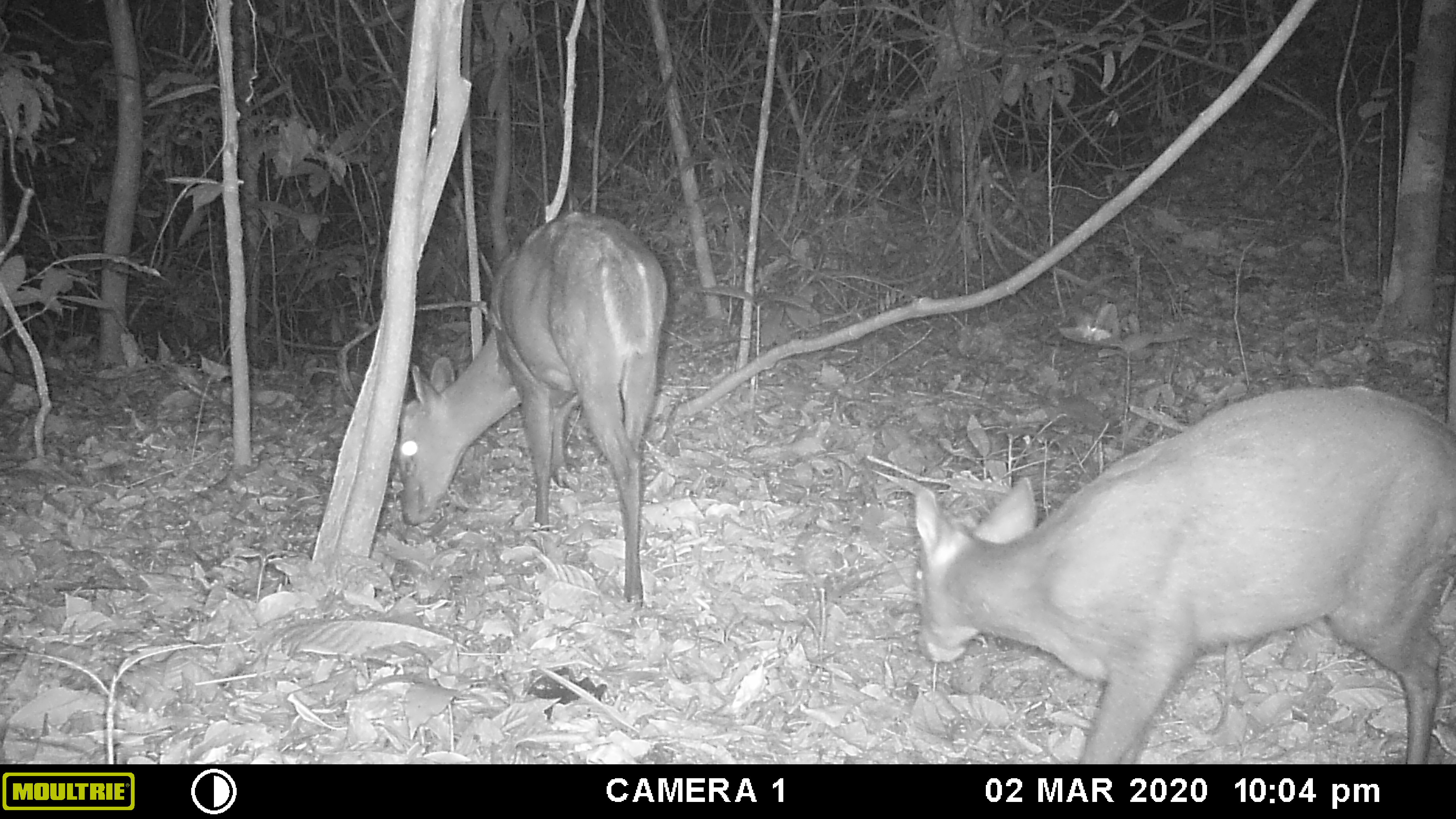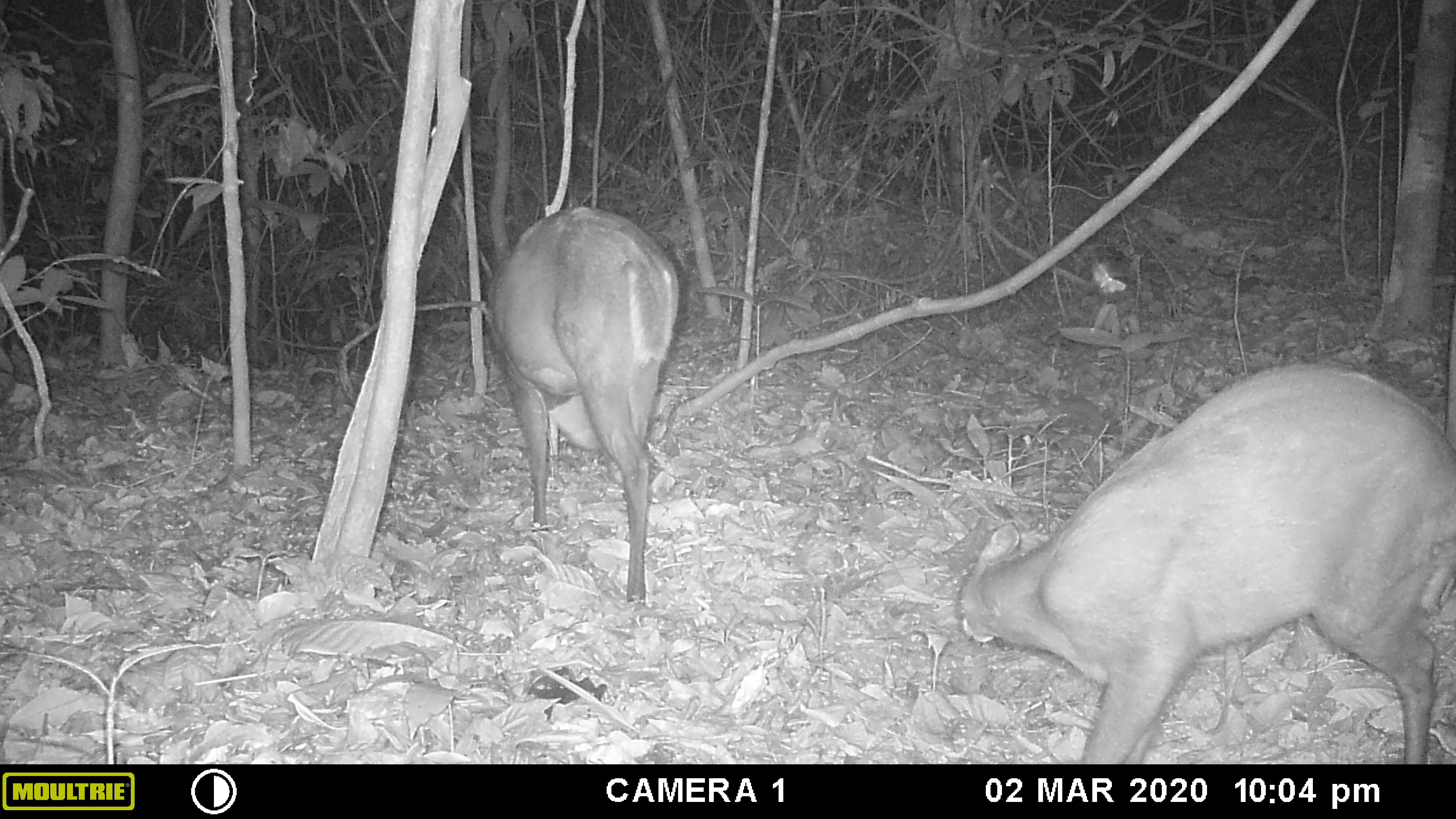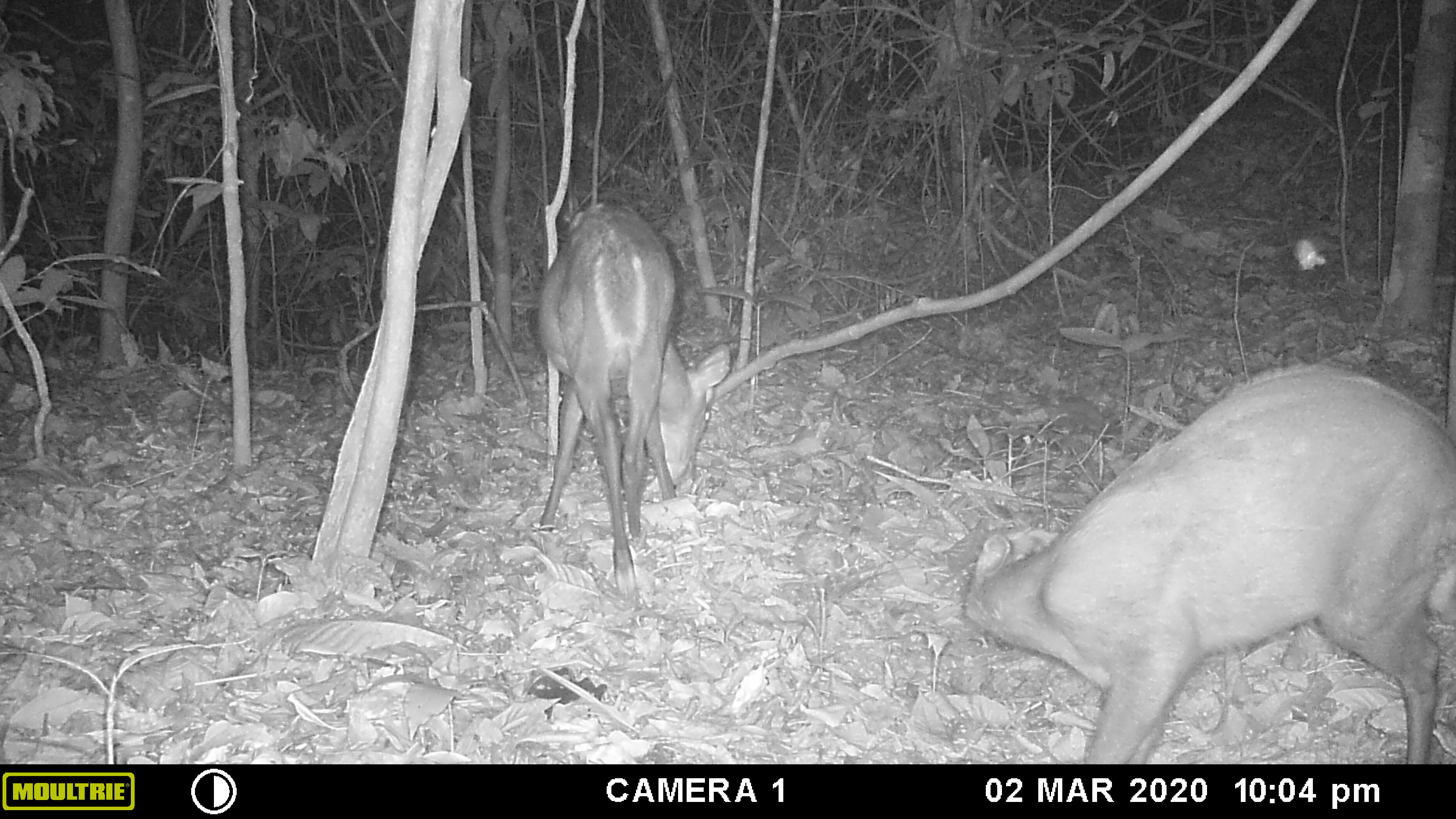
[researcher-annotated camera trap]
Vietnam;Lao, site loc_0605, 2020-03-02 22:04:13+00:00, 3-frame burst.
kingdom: Animalia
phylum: Chordata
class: Mammalia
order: Artiodactyla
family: Cervidae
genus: Muntiacus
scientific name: Muntiacus rooseveltorum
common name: roosevelt's muntjac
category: roosevelts muntjac group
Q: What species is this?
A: Roosevelts muntjac group (roosevelt's muntjac) (Muntiacus rooseveltorum).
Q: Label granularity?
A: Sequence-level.